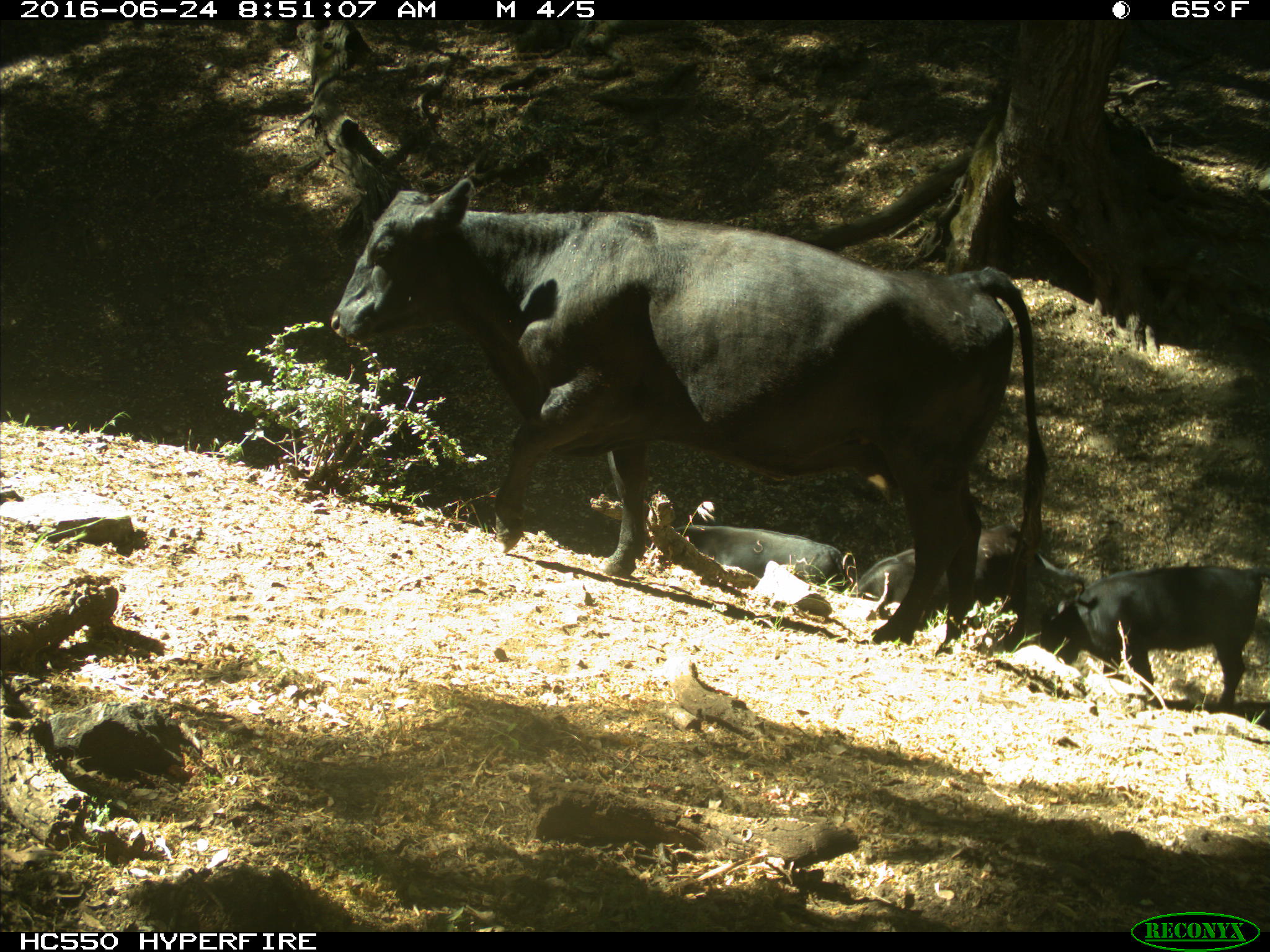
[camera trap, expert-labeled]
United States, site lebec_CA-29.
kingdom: Animalia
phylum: Chordata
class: Mammalia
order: Artiodactyla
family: Bovidae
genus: Bos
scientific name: Bos taurus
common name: domestic cow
Bos taurus (domestic cow).